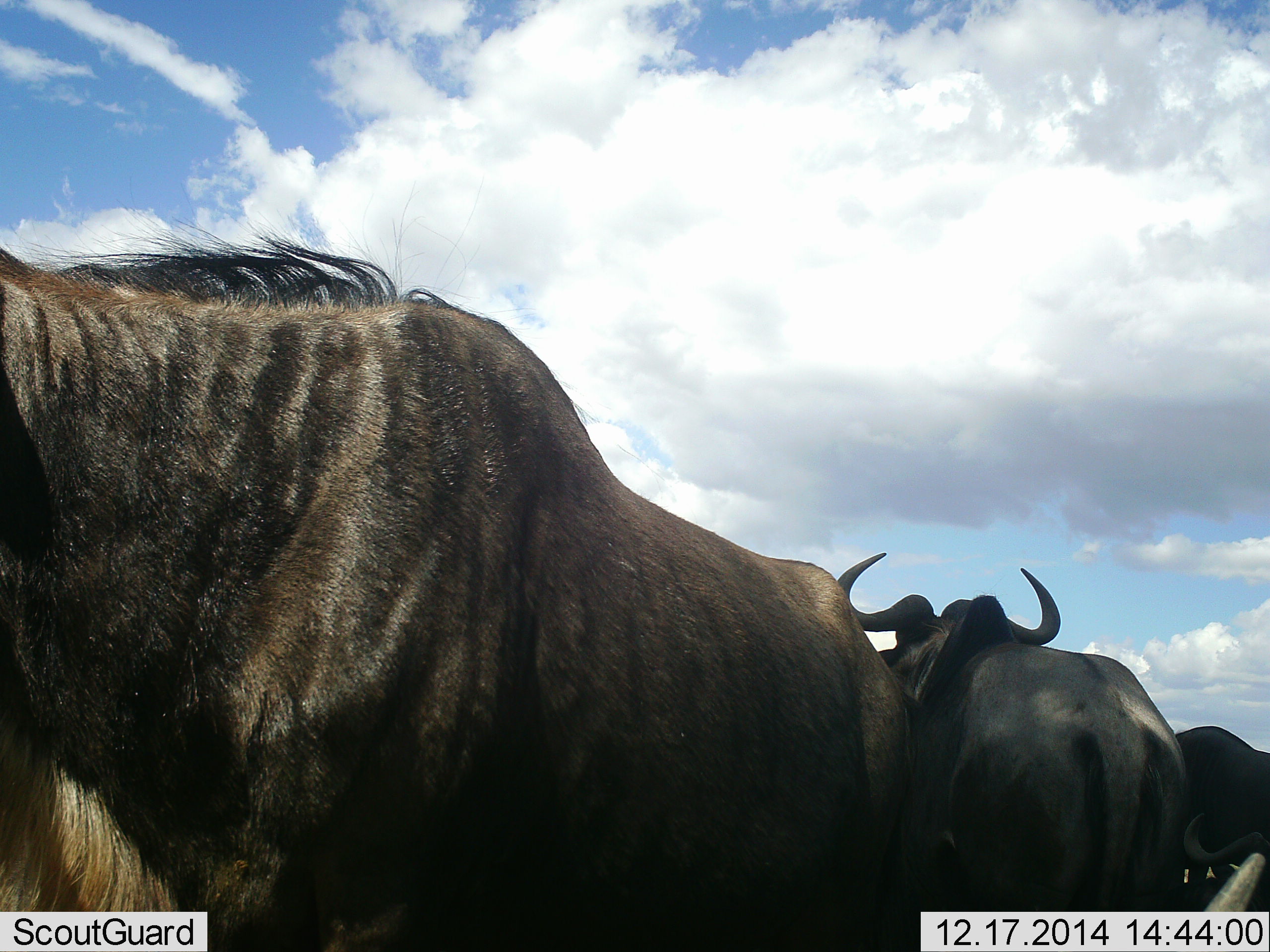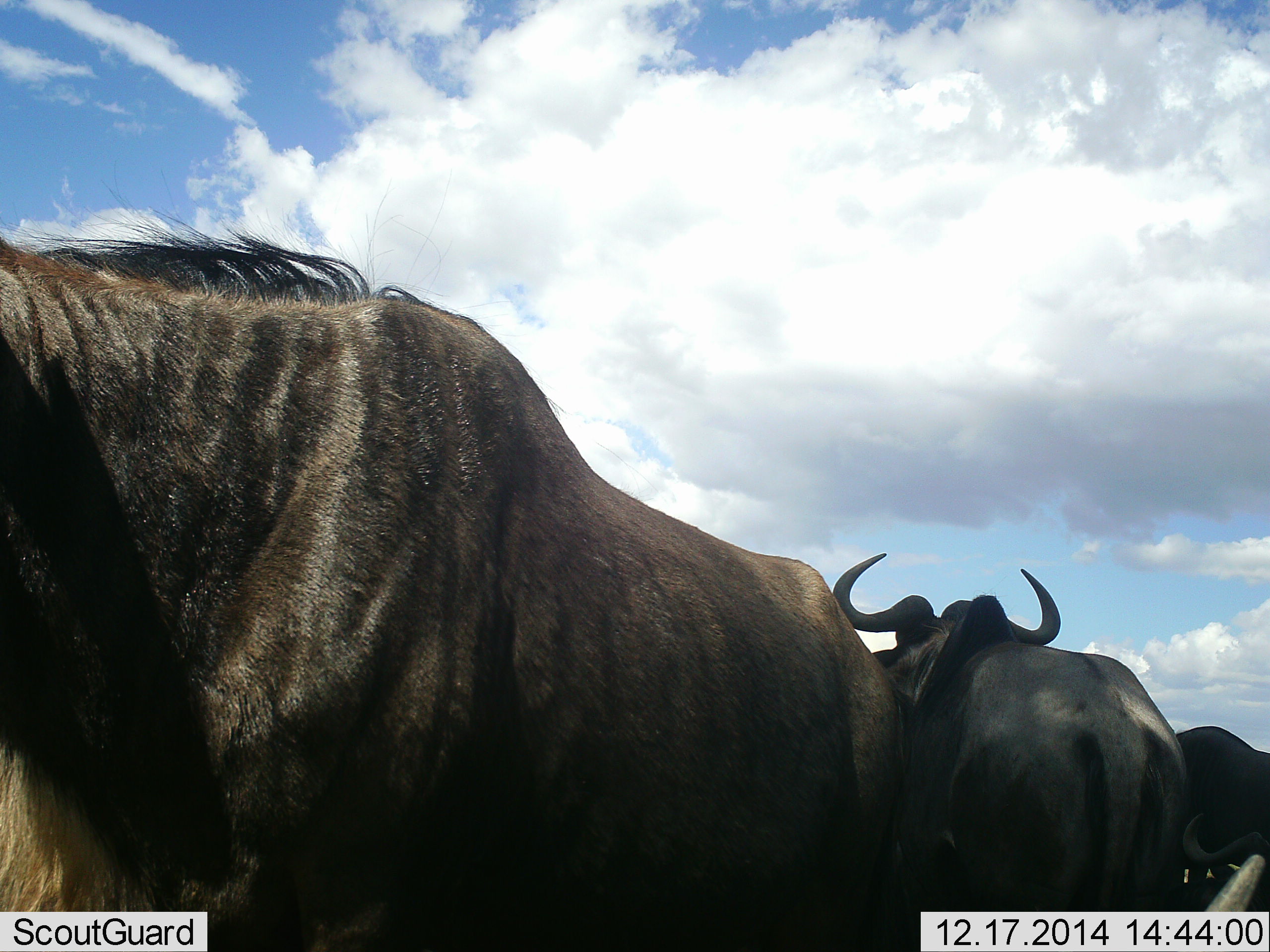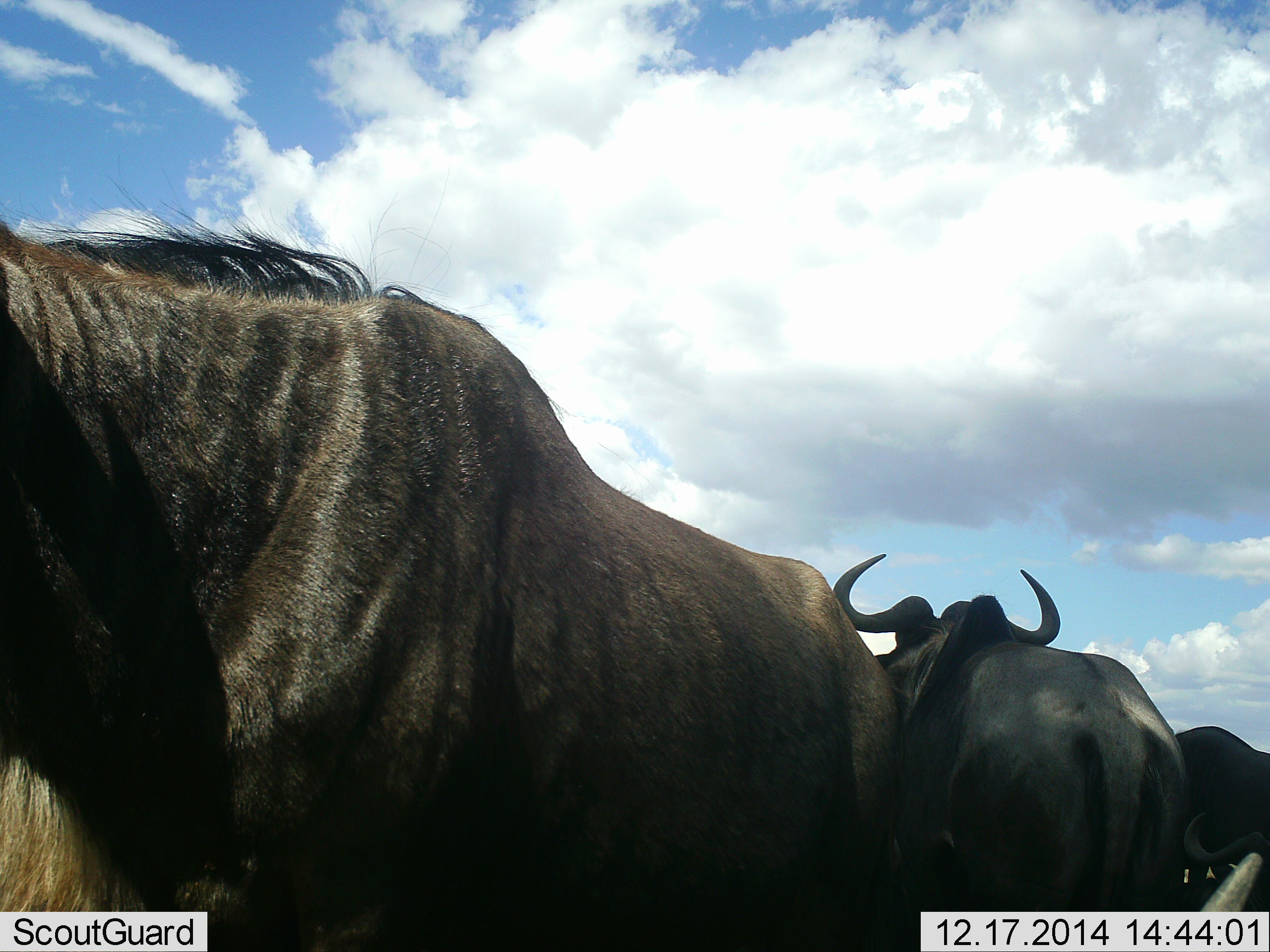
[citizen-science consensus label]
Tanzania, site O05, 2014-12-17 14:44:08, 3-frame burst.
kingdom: Animalia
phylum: Chordata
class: Mammalia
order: Artiodactyla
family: Bovidae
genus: Connochaetes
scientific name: Connochaetes taurinus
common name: blue wildebeest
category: wildebeest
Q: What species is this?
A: Wildebeest (blue wildebeest) (Connochaetes taurinus).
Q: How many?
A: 3.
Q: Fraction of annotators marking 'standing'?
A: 80%.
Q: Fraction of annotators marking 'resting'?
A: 30%.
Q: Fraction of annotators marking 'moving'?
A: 30%.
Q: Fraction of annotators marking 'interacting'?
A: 0%.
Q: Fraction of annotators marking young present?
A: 0%.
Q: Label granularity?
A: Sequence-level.